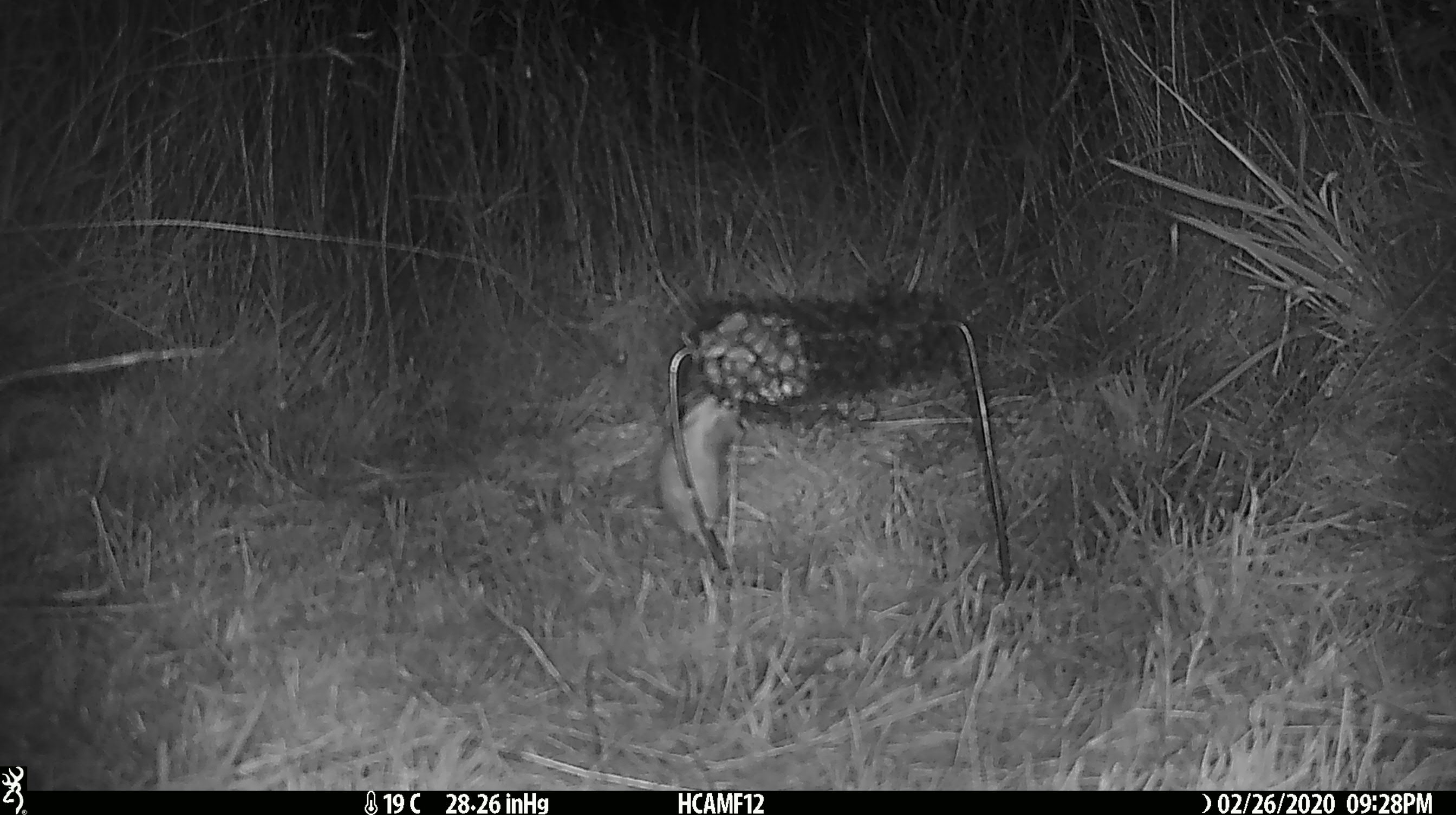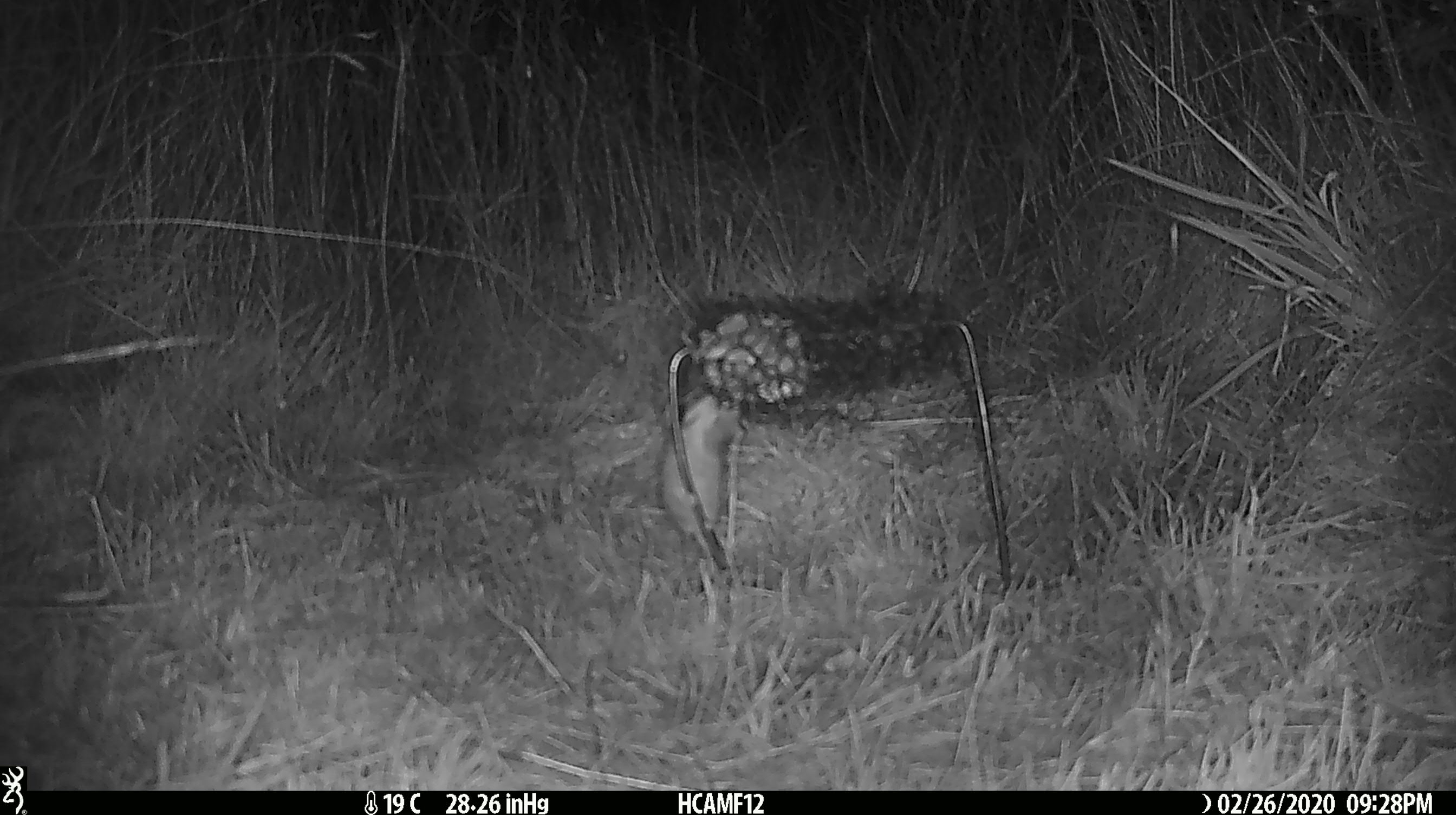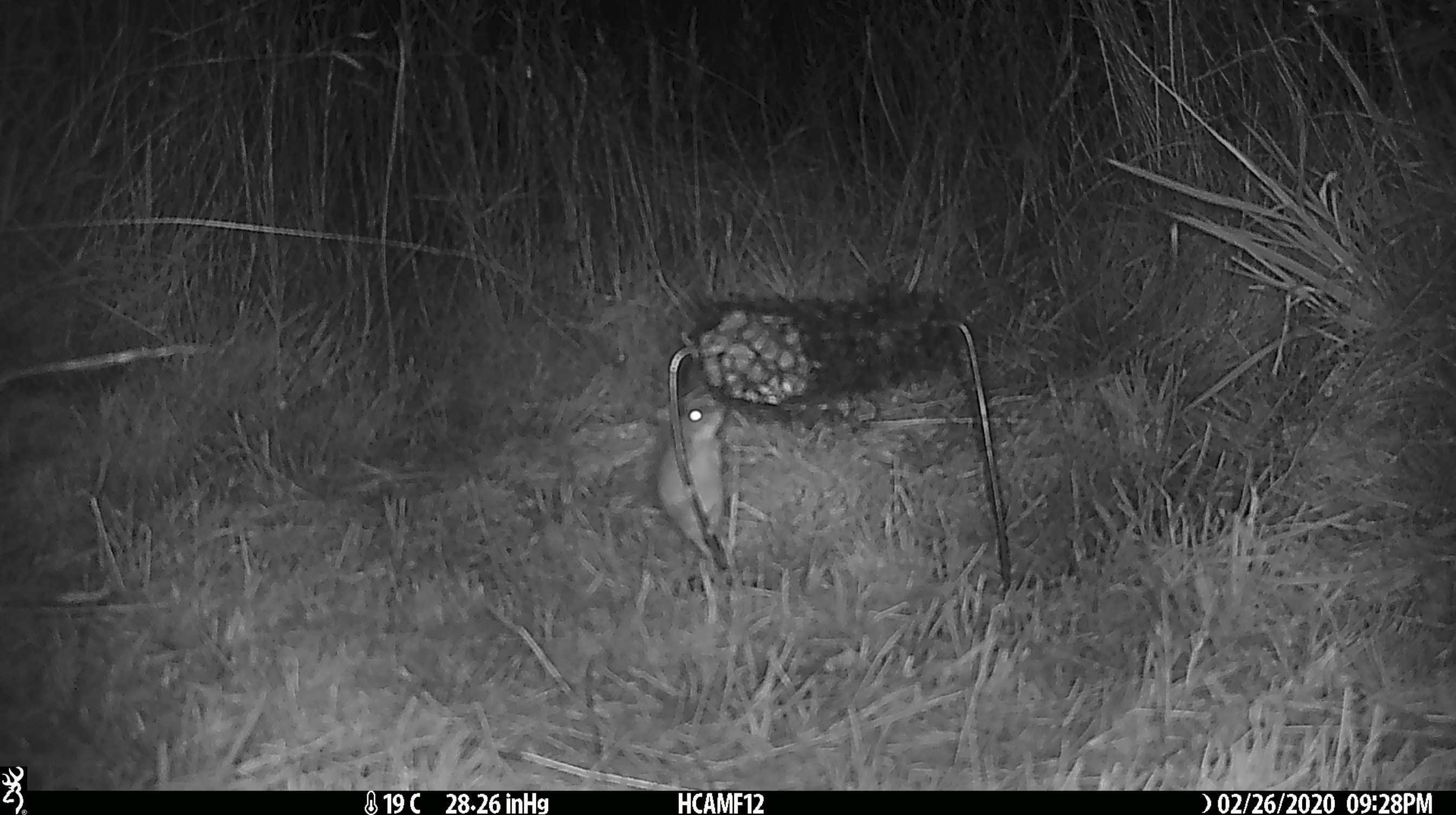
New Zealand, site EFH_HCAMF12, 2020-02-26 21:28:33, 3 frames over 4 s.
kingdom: Animalia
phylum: Chordata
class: Mammalia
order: Rodentia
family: Muridae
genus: Mus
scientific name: Mus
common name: mouse